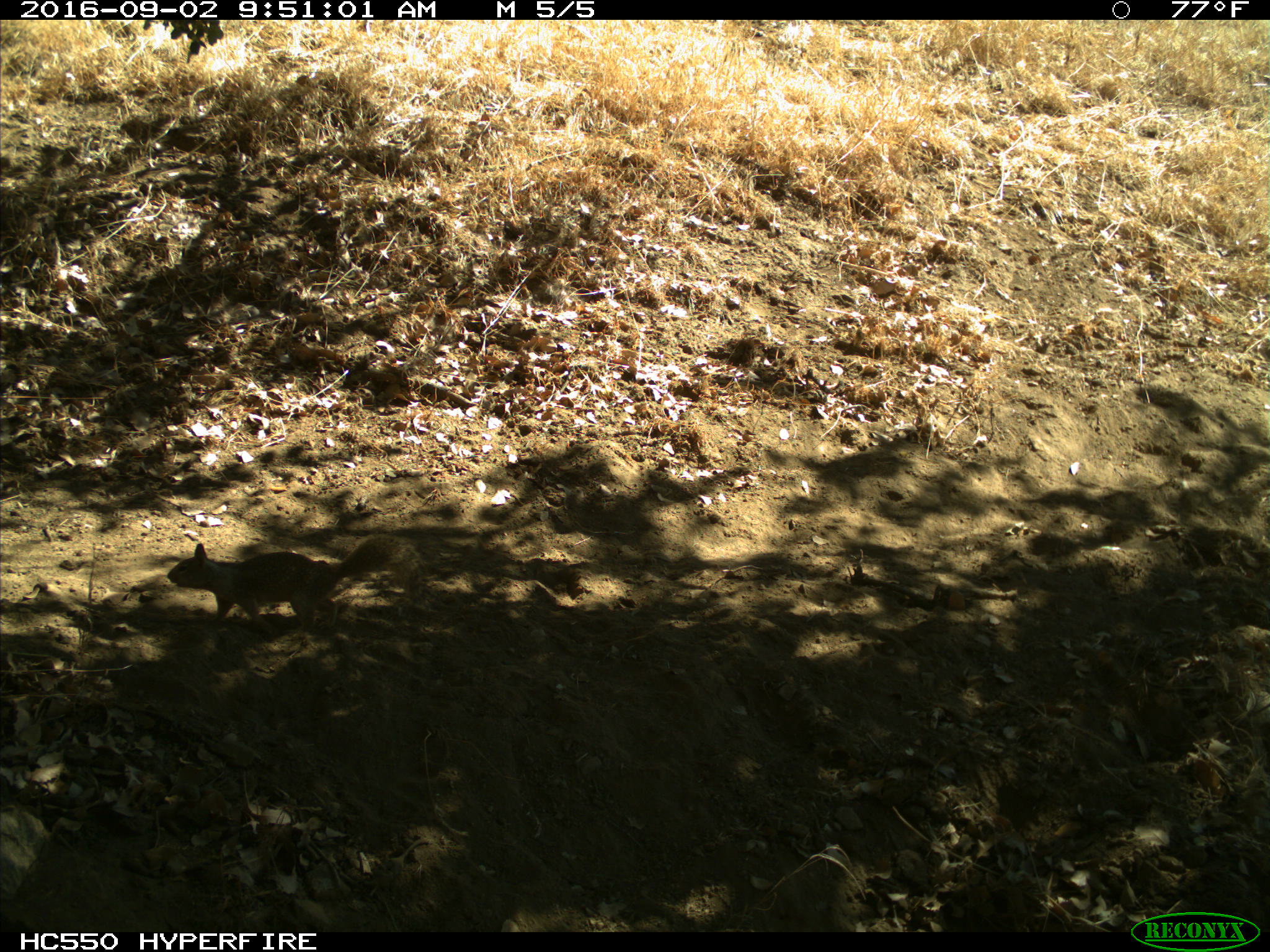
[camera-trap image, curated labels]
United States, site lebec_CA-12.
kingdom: Animalia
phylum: Chordata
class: Mammalia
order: Rodentia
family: Sciuridae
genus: Otospermophilus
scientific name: Otospermophilus beecheyi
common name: california ground squirrel